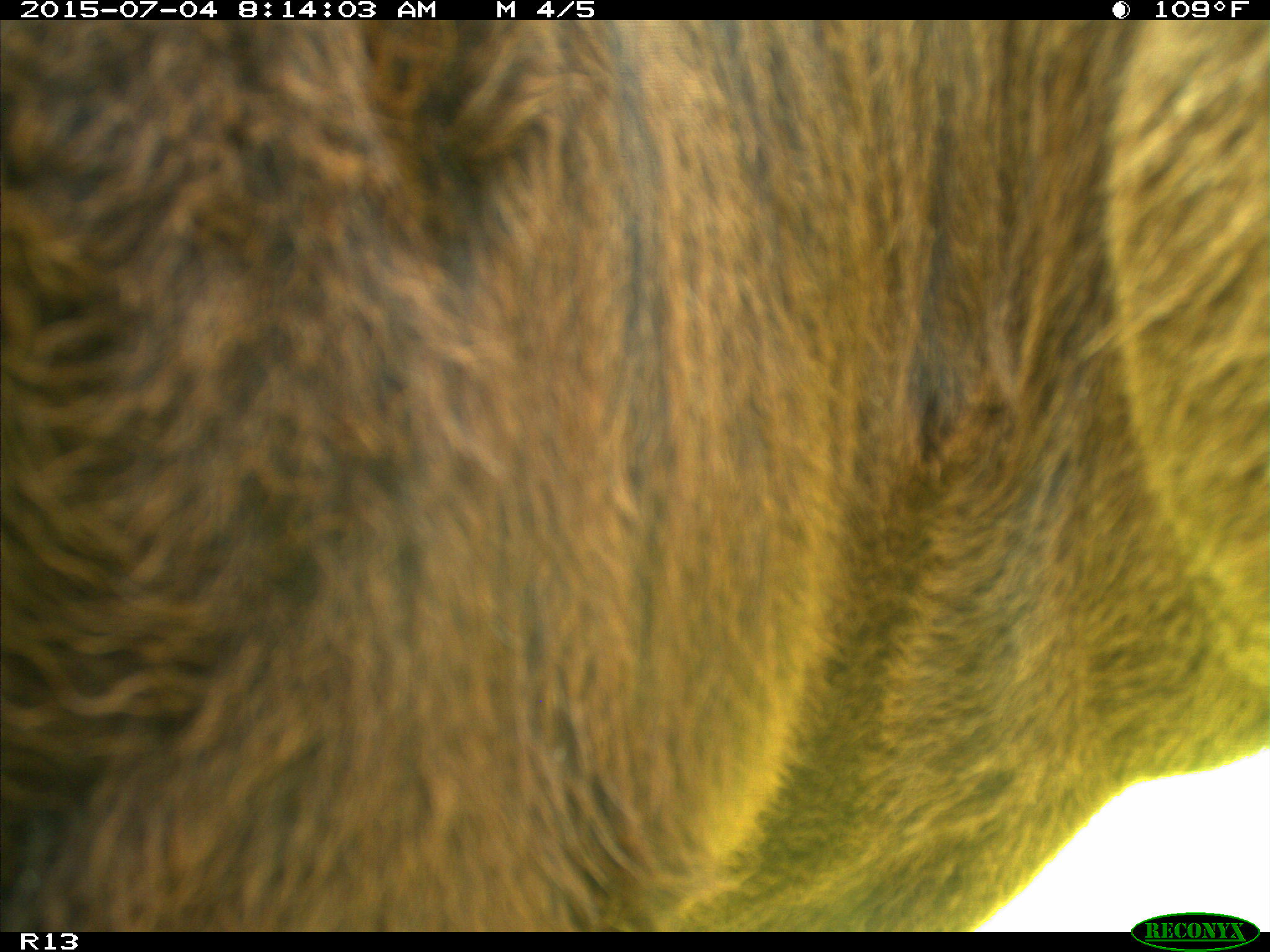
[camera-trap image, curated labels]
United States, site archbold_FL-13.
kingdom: Animalia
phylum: Chordata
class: Mammalia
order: Artiodactyla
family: Bovidae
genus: Bos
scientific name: Bos taurus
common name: domestic cow